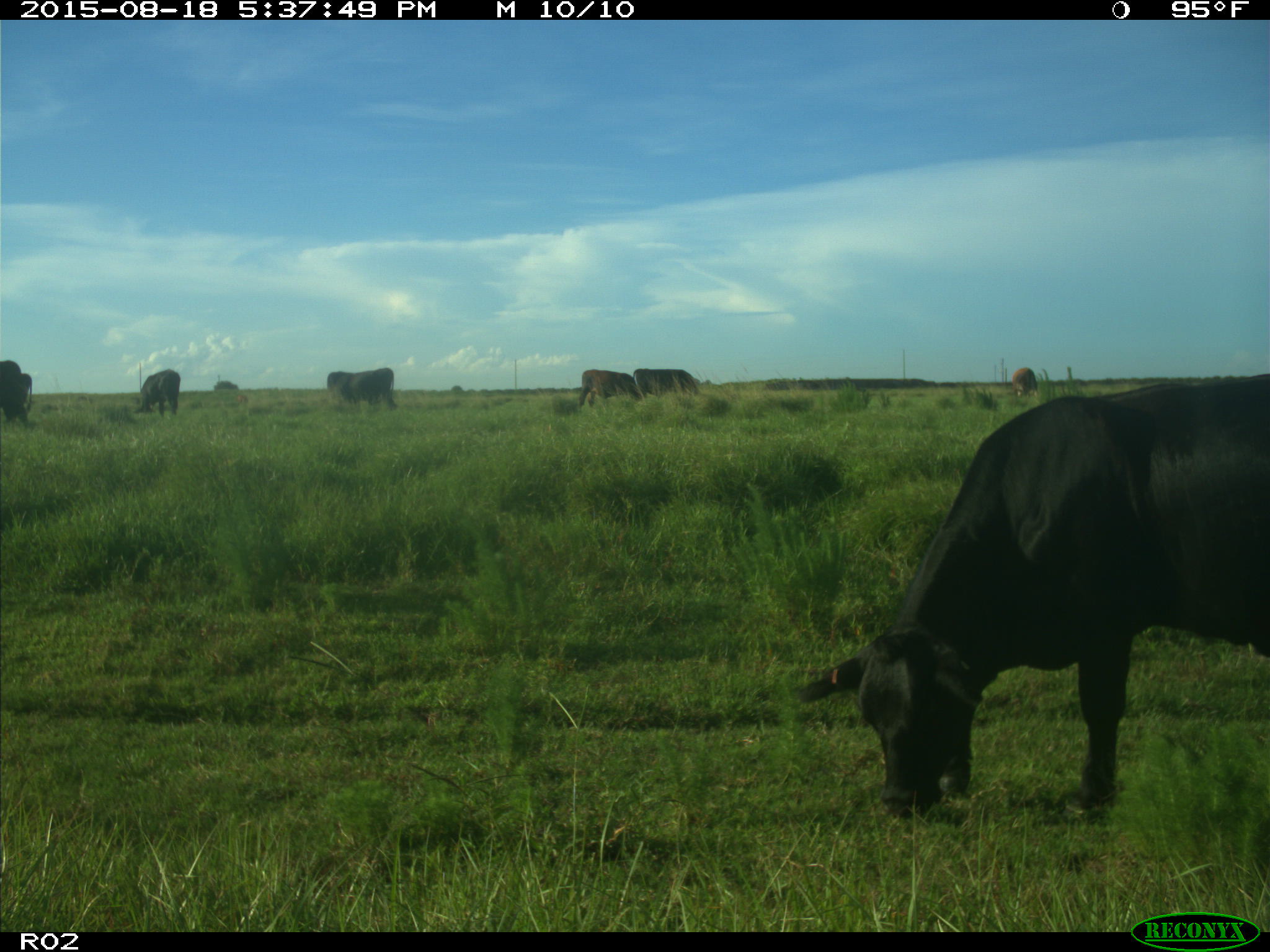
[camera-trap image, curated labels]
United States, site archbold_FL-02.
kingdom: Animalia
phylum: Chordata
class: Mammalia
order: Artiodactyla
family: Bovidae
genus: Bos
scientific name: Bos taurus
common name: domestic cow